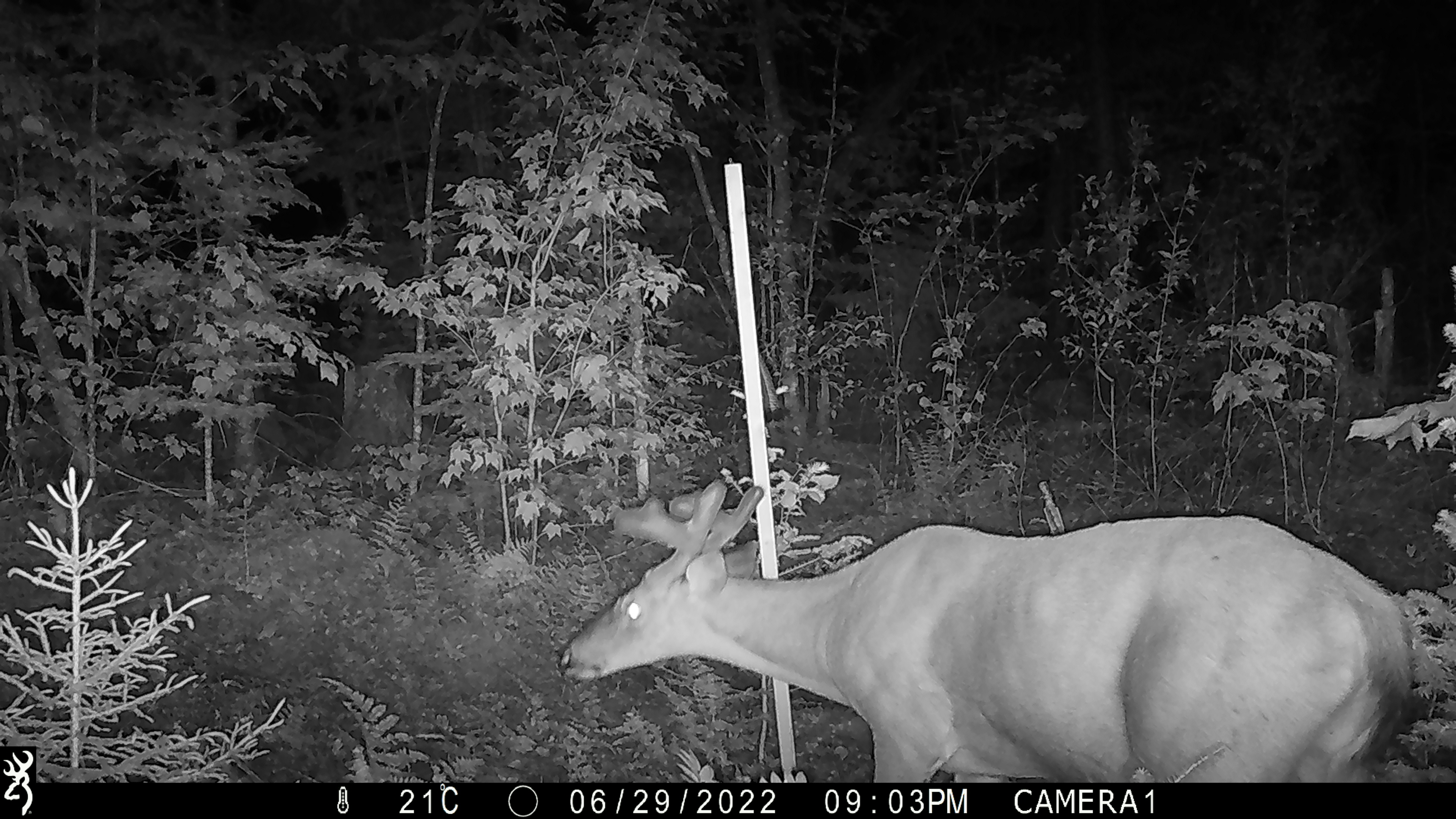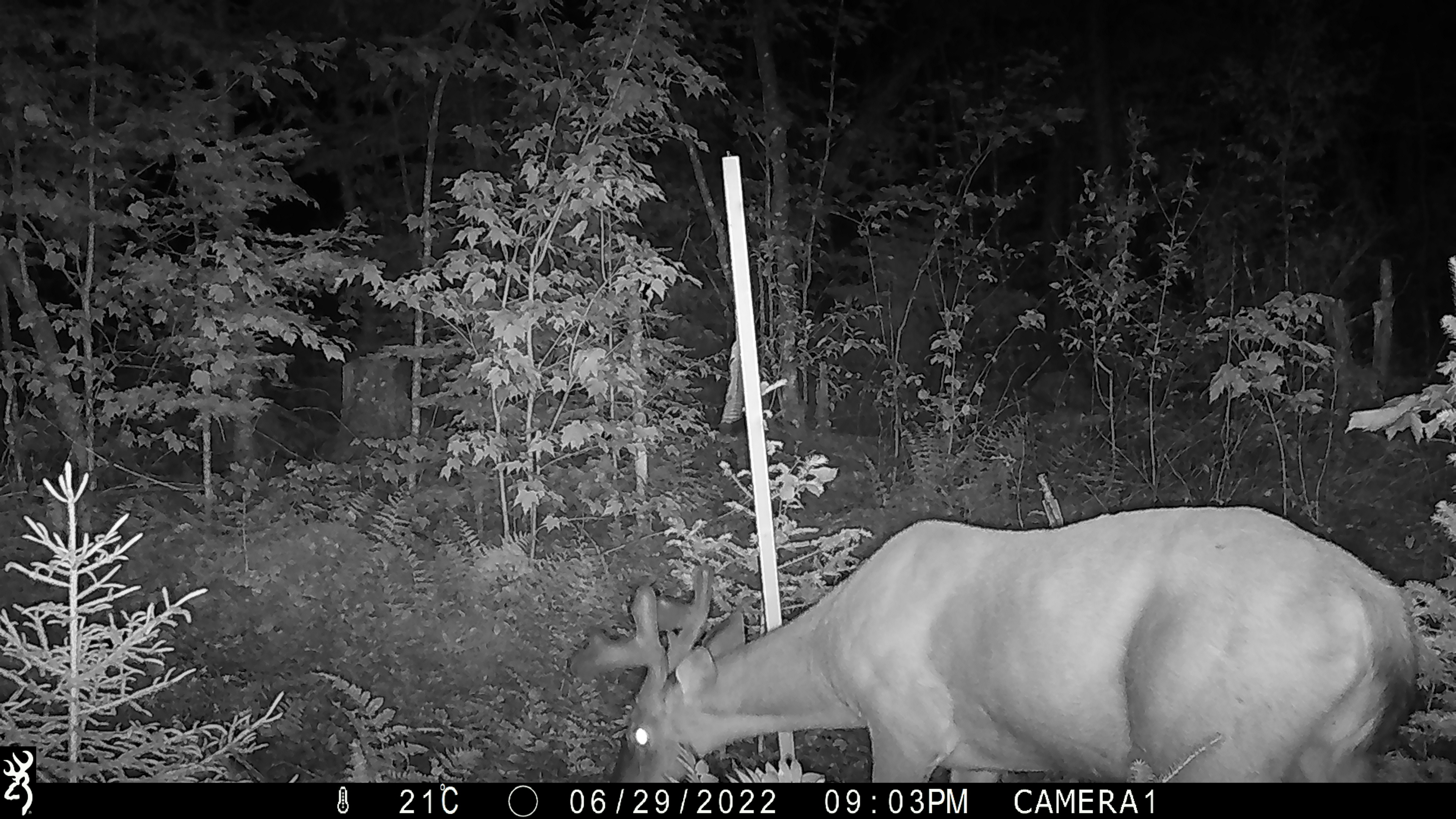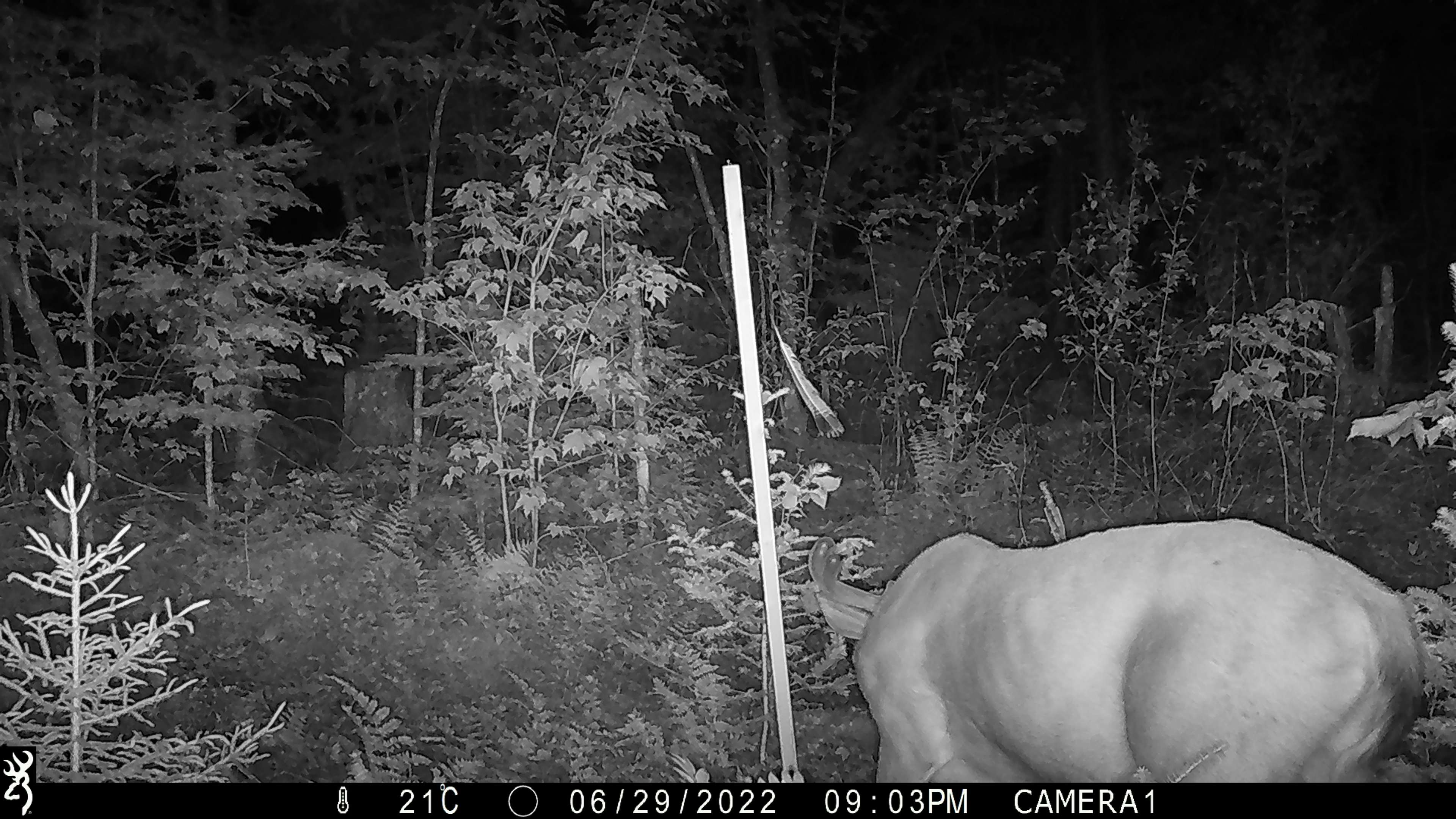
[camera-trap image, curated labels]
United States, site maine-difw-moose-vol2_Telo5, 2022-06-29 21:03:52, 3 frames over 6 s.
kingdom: Animalia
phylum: Chordata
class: Mammalia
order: Artiodactyla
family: Cervidae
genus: Odocoileus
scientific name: Odocoileus virginianus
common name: white-tailed deer